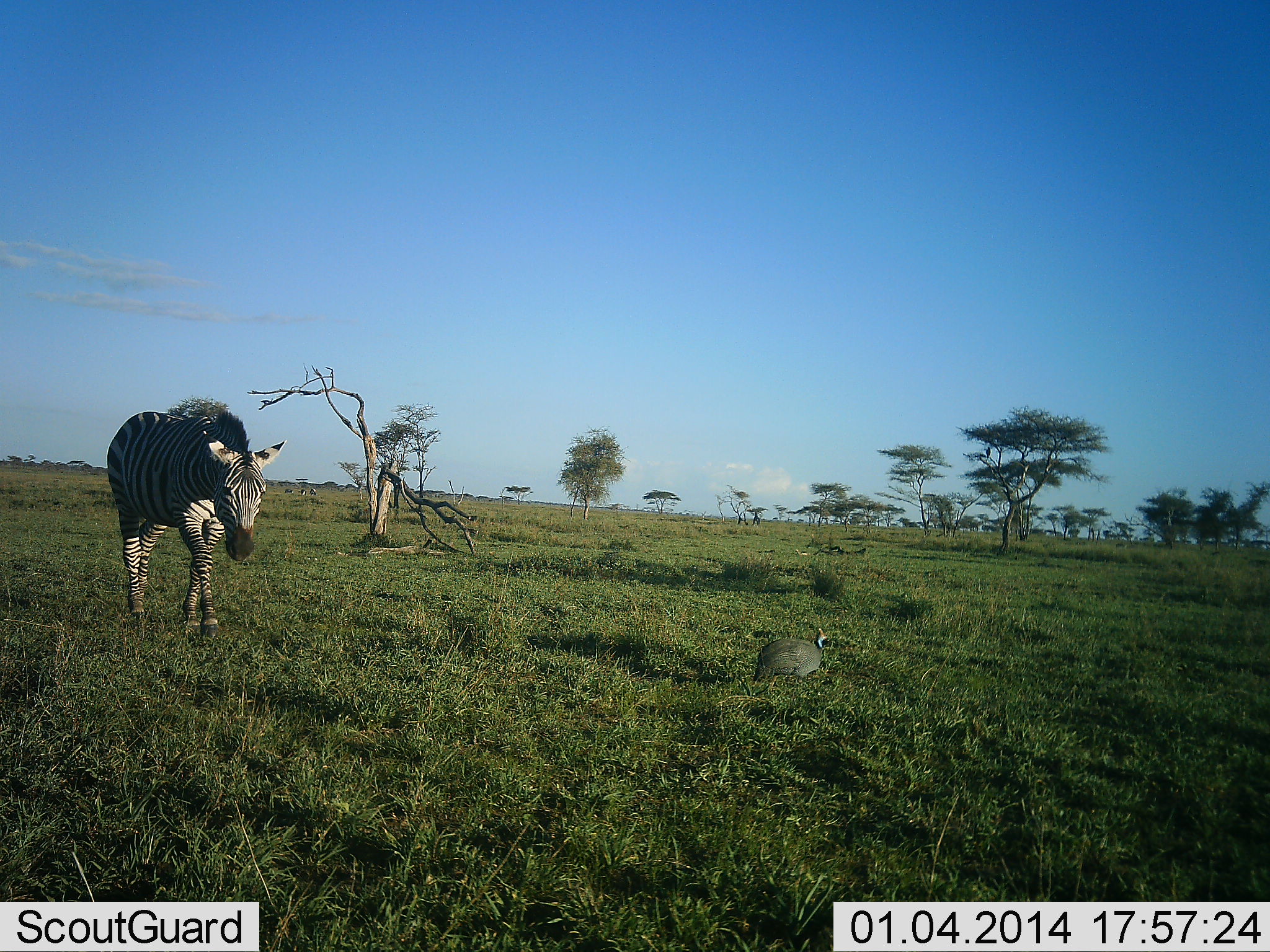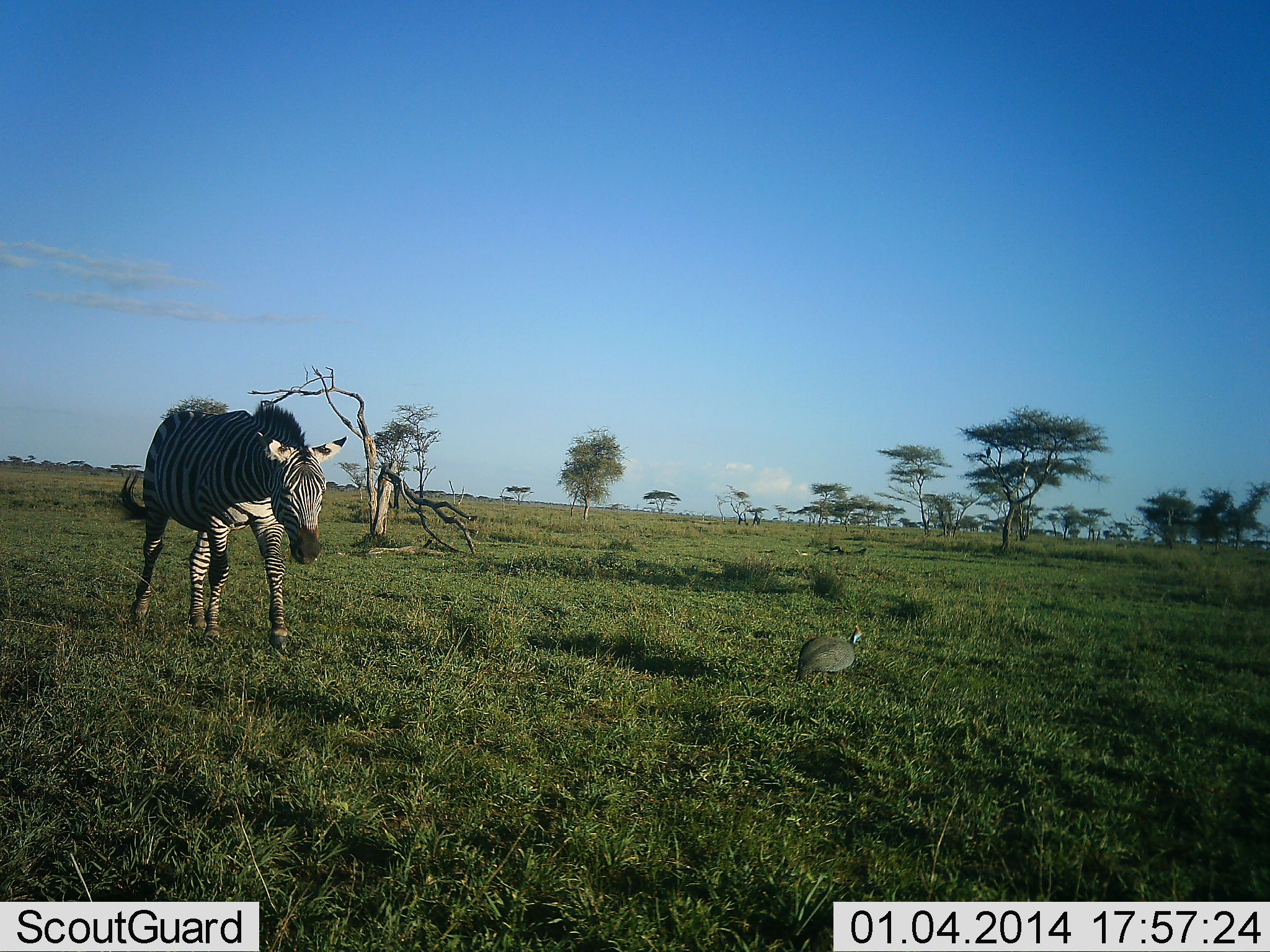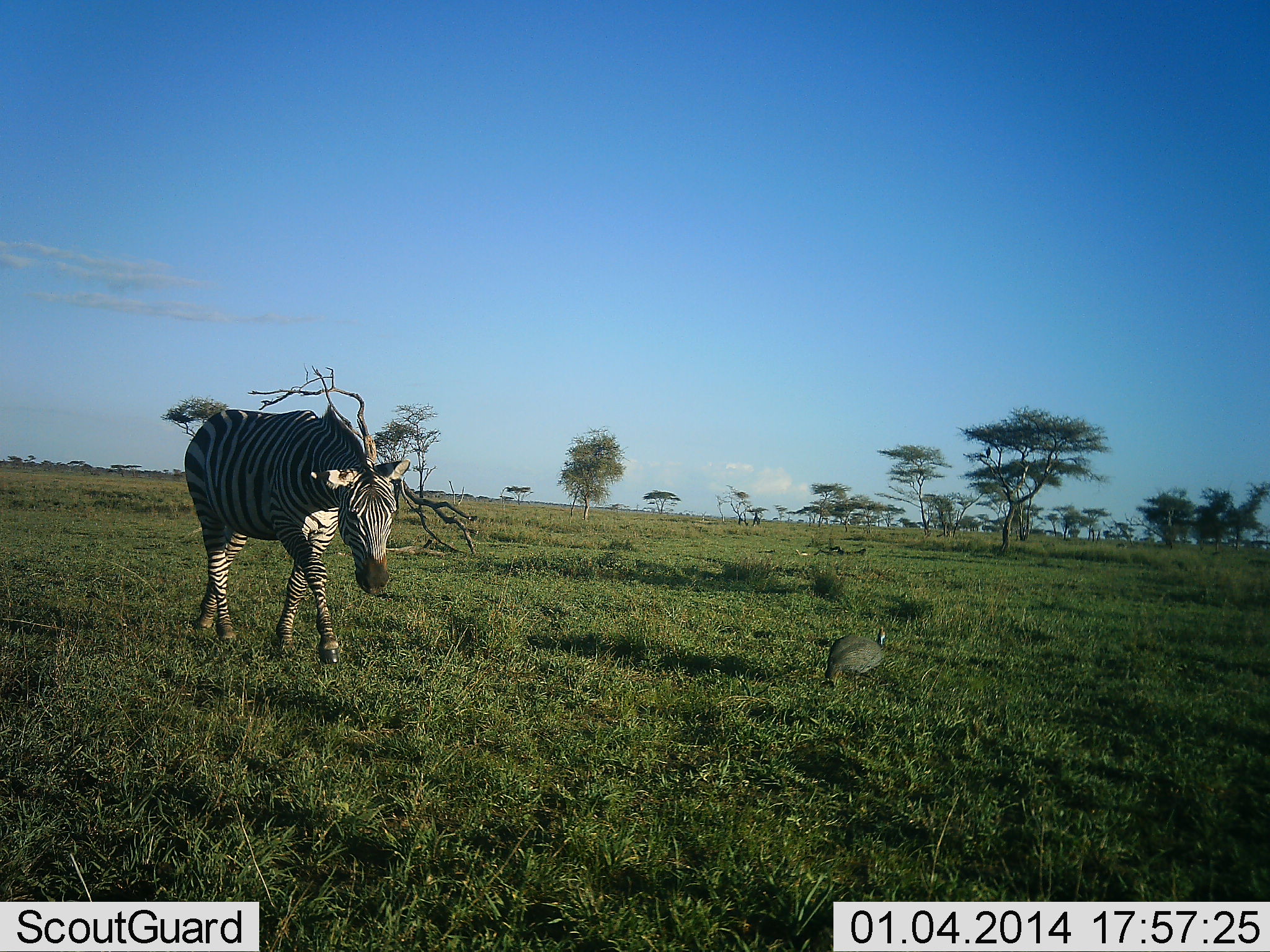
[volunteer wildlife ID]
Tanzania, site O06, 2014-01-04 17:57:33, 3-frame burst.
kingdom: Animalia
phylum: Chordata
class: Aves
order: Galliformes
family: Numididae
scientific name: Numididae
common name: guinea fowl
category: guineafowl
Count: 1.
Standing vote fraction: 0%.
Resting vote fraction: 0%.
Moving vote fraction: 100%.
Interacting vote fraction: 0%.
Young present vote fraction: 0%.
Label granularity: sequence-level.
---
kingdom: Animalia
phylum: Chordata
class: Mammalia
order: Perissodactyla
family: Equidae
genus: Equus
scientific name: Equus quagga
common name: plains zebra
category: zebra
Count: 1.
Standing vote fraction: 0%.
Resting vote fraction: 0%.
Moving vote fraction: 100%.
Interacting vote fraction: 0%.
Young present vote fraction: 0%.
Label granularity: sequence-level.